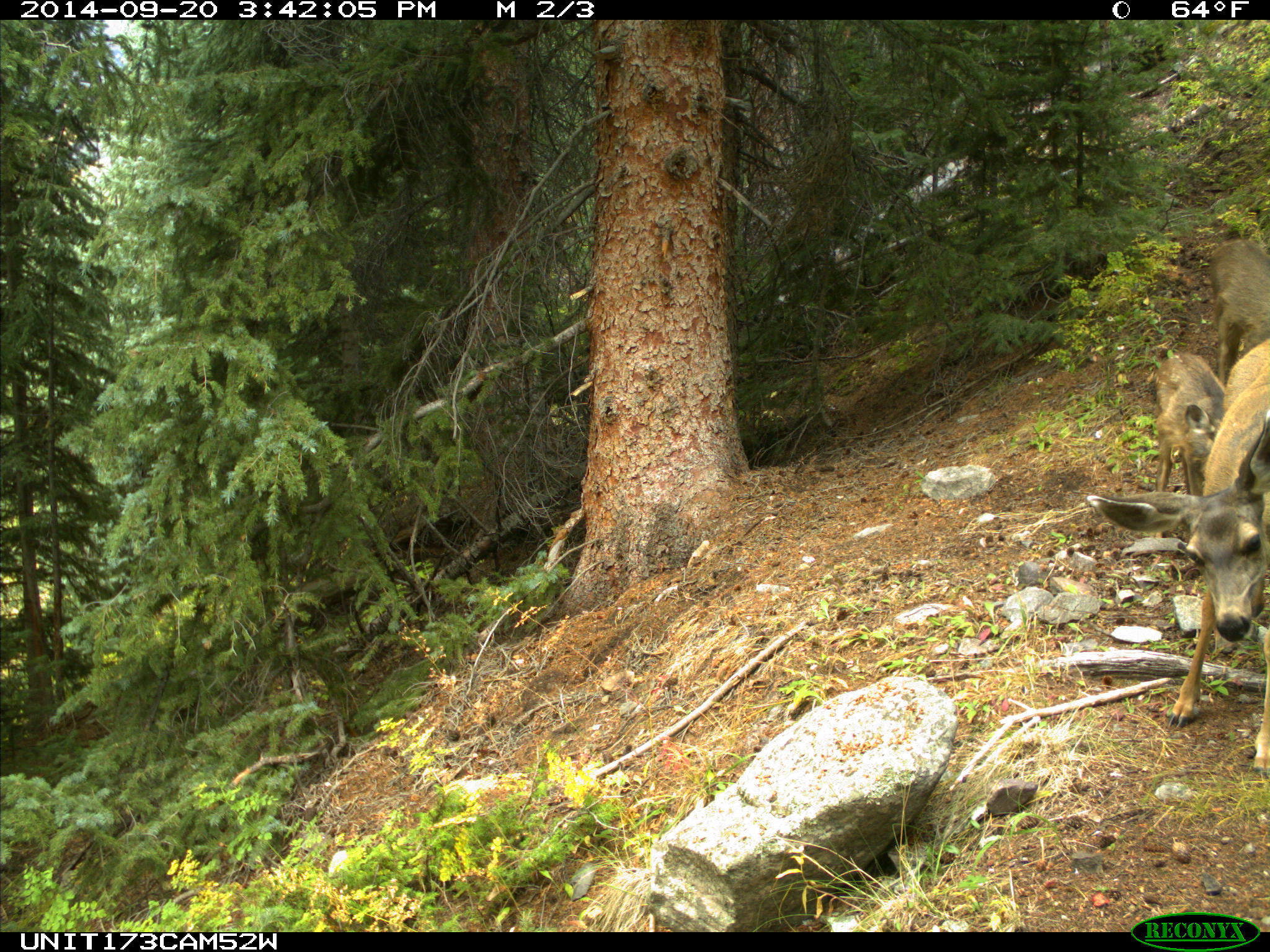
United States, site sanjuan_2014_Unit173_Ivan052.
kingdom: Animalia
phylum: Chordata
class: Mammalia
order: Artiodactyla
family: Cervidae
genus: Odocoileus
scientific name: Odocoileus hemionus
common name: mule deer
Odocoileus hemionus (mule deer).